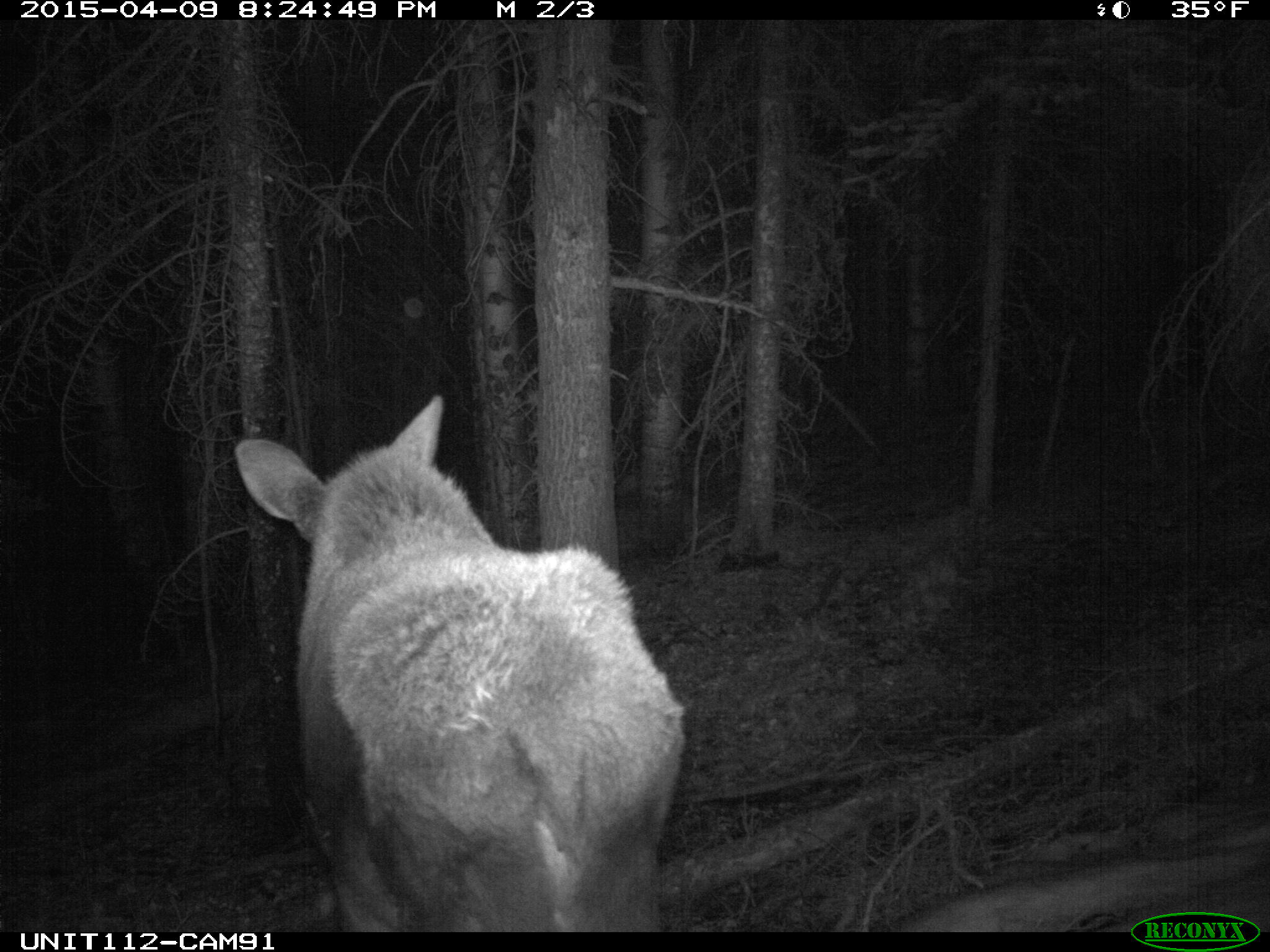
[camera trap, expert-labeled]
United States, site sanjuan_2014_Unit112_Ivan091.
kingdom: Animalia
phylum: Chordata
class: Mammalia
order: Artiodactyla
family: Cervidae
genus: Alces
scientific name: Alces alces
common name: moose